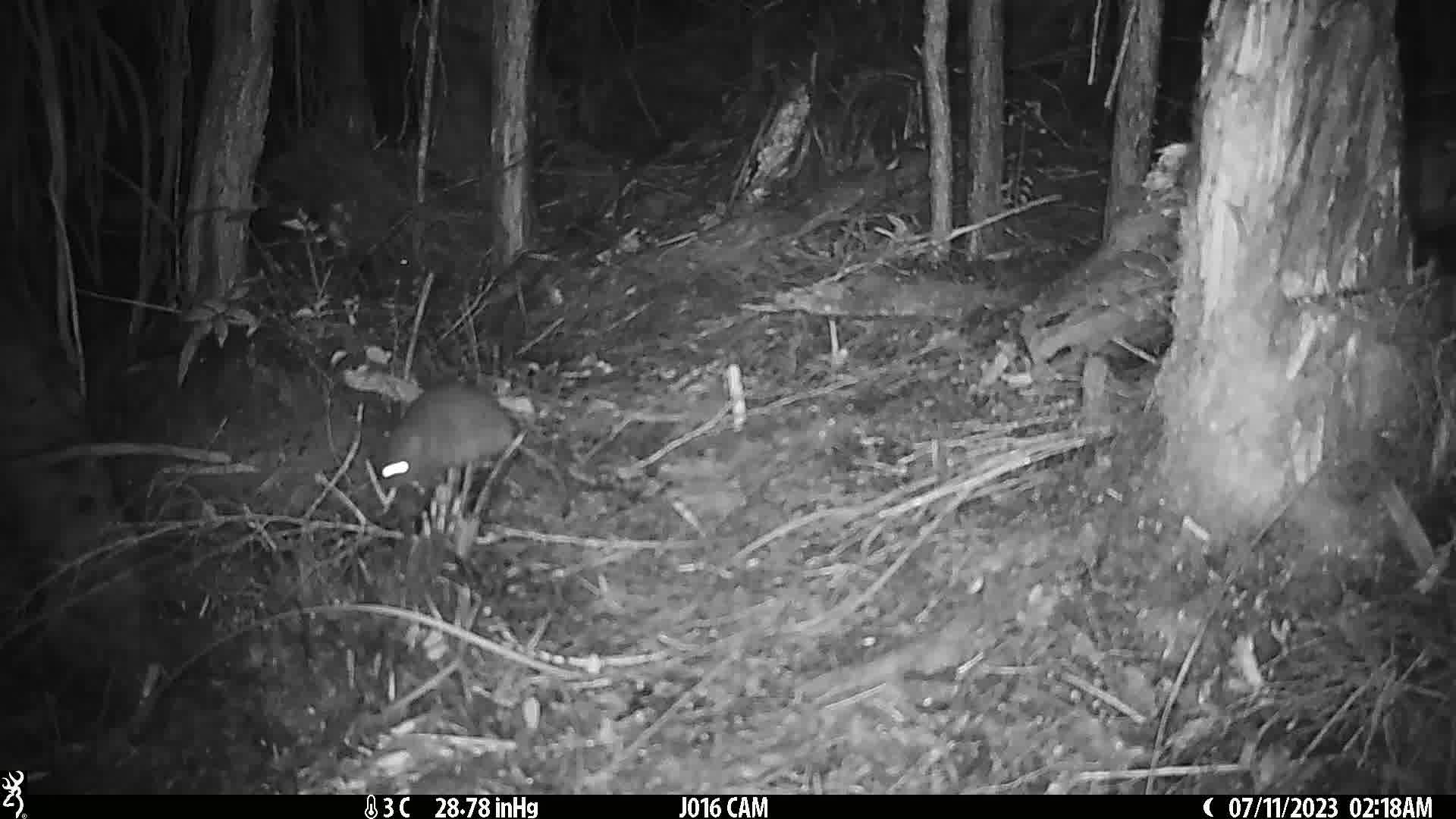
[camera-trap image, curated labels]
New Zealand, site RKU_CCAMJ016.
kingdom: Animalia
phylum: Chordata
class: Mammalia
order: Rodentia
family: Muridae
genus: Rattus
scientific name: Rattus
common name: rat